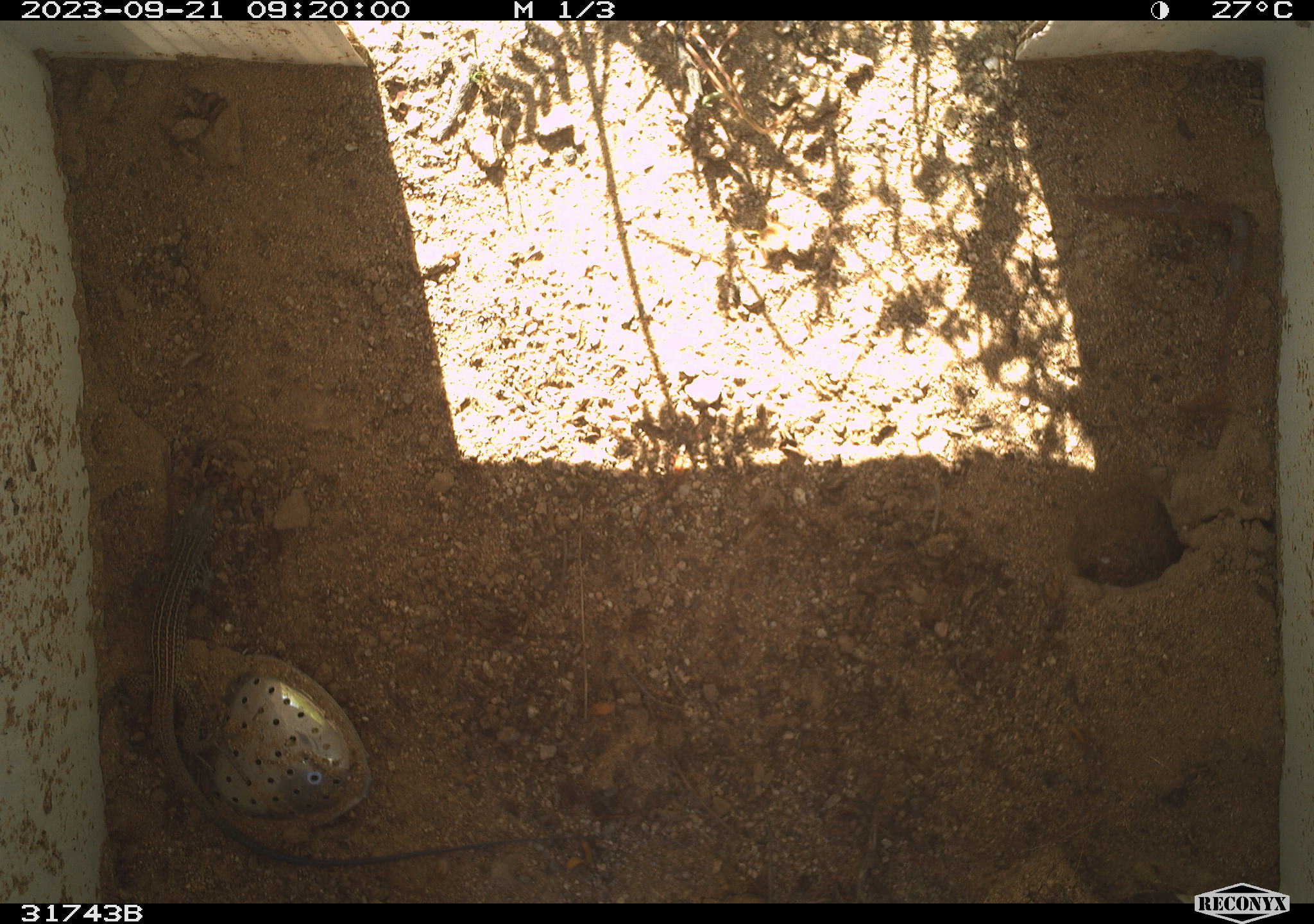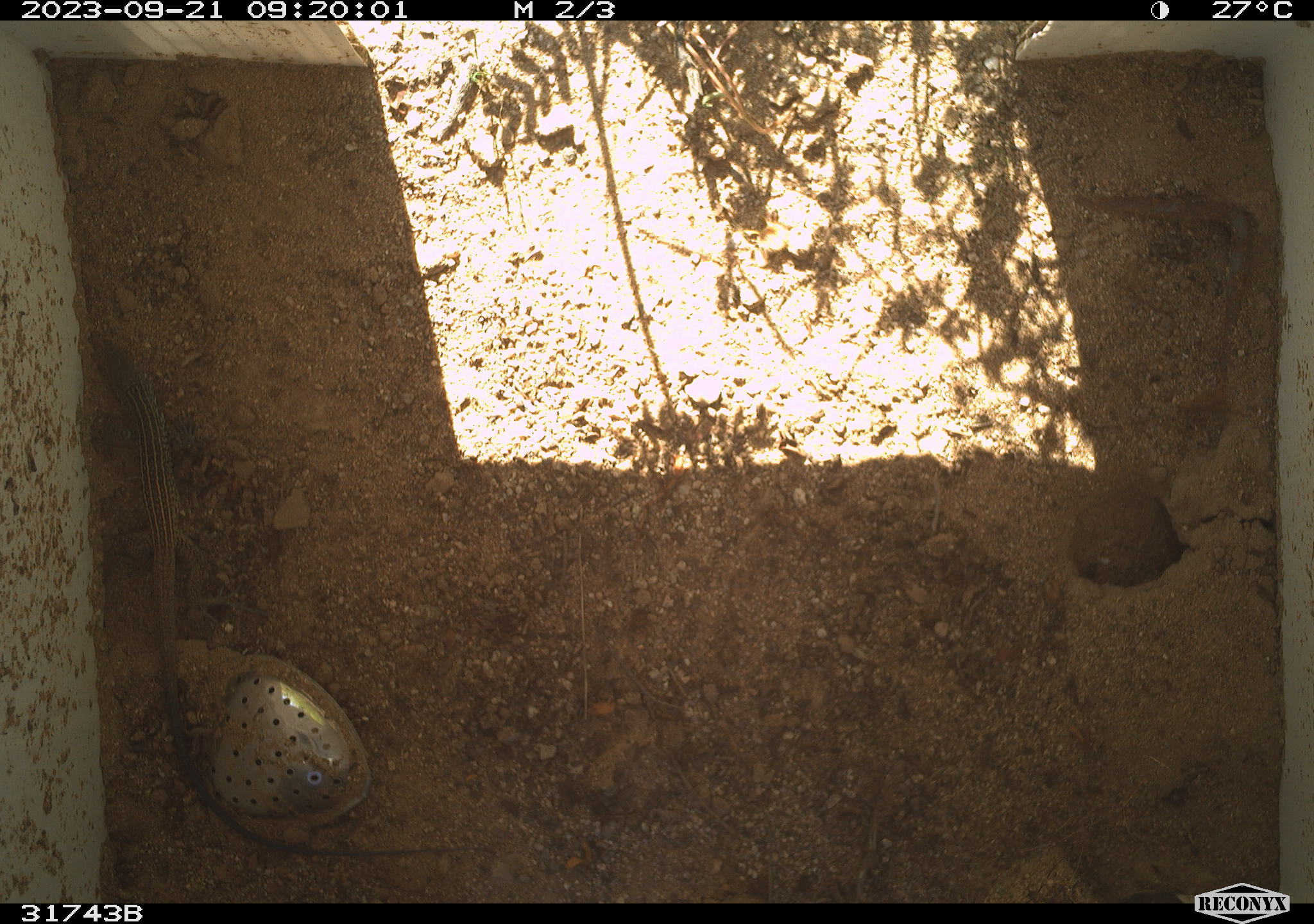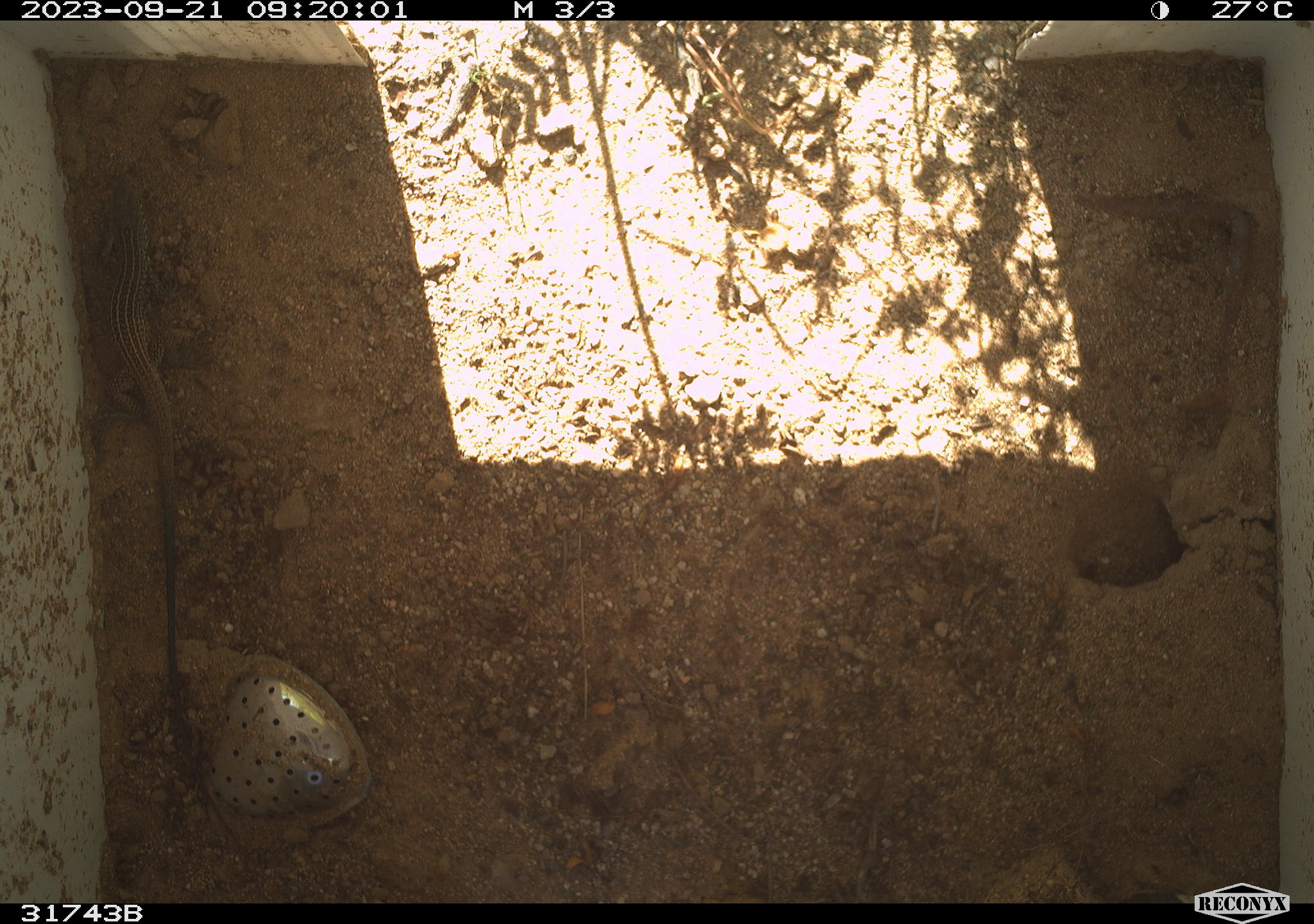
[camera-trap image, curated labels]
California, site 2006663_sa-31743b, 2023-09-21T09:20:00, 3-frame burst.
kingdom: Animalia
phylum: Chordata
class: Reptilia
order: Squamata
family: Teiidae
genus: Aspidoscelis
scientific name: Aspidoscelis tigris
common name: western whiptail